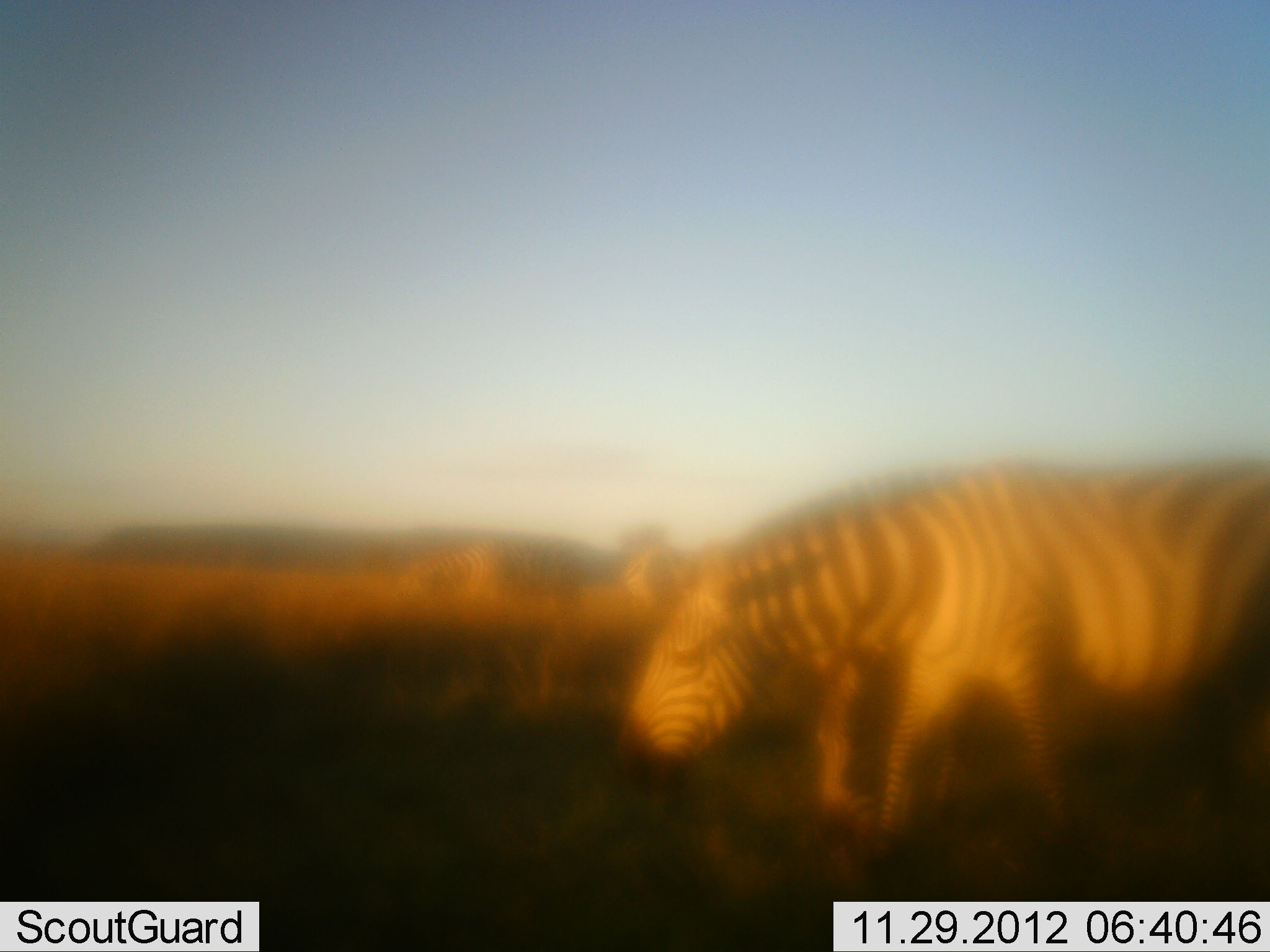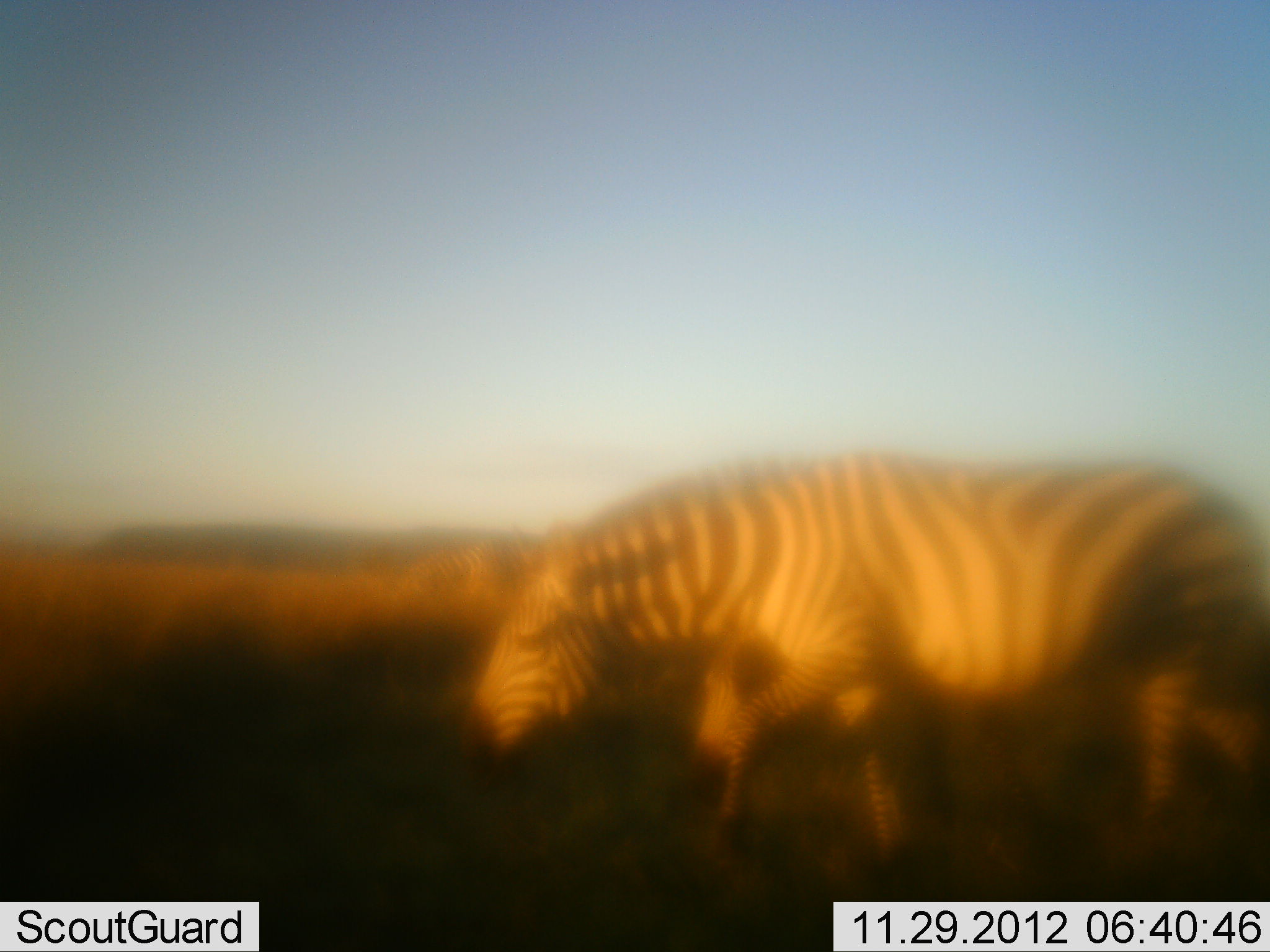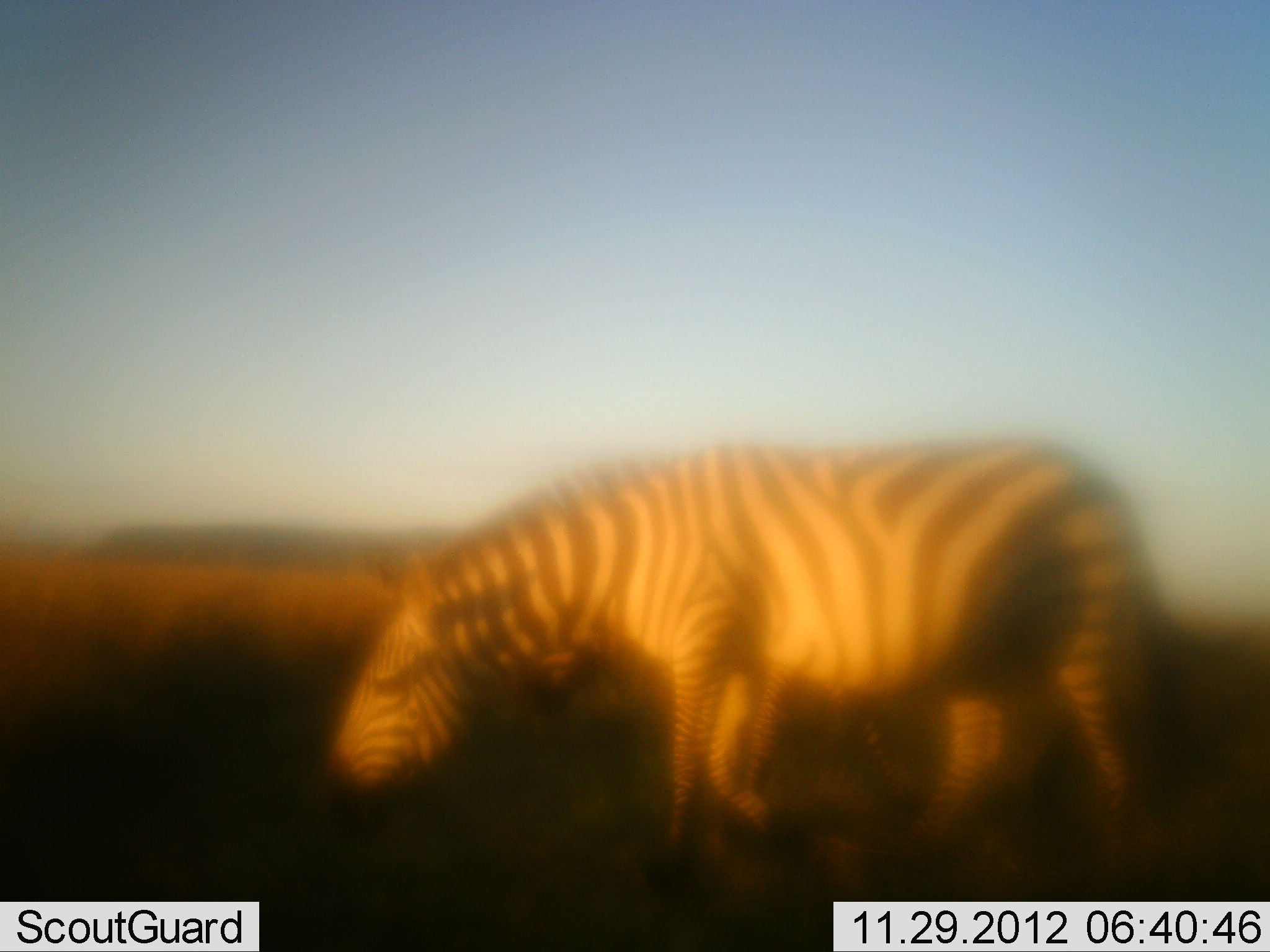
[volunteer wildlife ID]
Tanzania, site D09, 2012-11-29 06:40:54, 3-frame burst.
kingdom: Animalia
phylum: Chordata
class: Mammalia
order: Perissodactyla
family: Equidae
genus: Equus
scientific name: Equus quagga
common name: plains zebra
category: zebra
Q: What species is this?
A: Zebra (plains zebra) (Equus quagga).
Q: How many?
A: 2.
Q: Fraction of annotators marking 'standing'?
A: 0%.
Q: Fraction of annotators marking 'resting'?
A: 0%.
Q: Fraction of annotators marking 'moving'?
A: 90%.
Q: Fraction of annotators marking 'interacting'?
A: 0%.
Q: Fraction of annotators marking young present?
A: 0%.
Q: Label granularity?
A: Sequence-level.